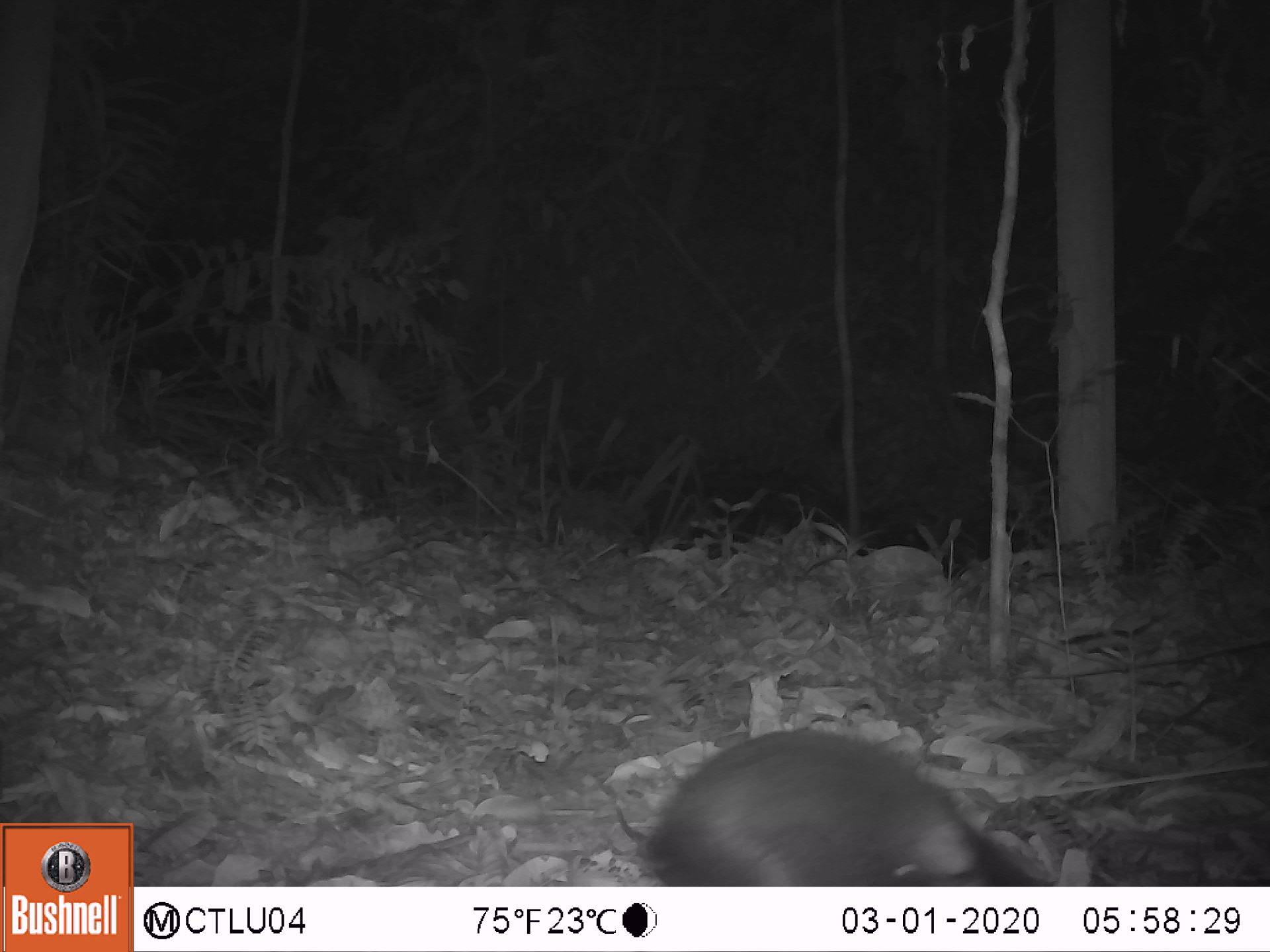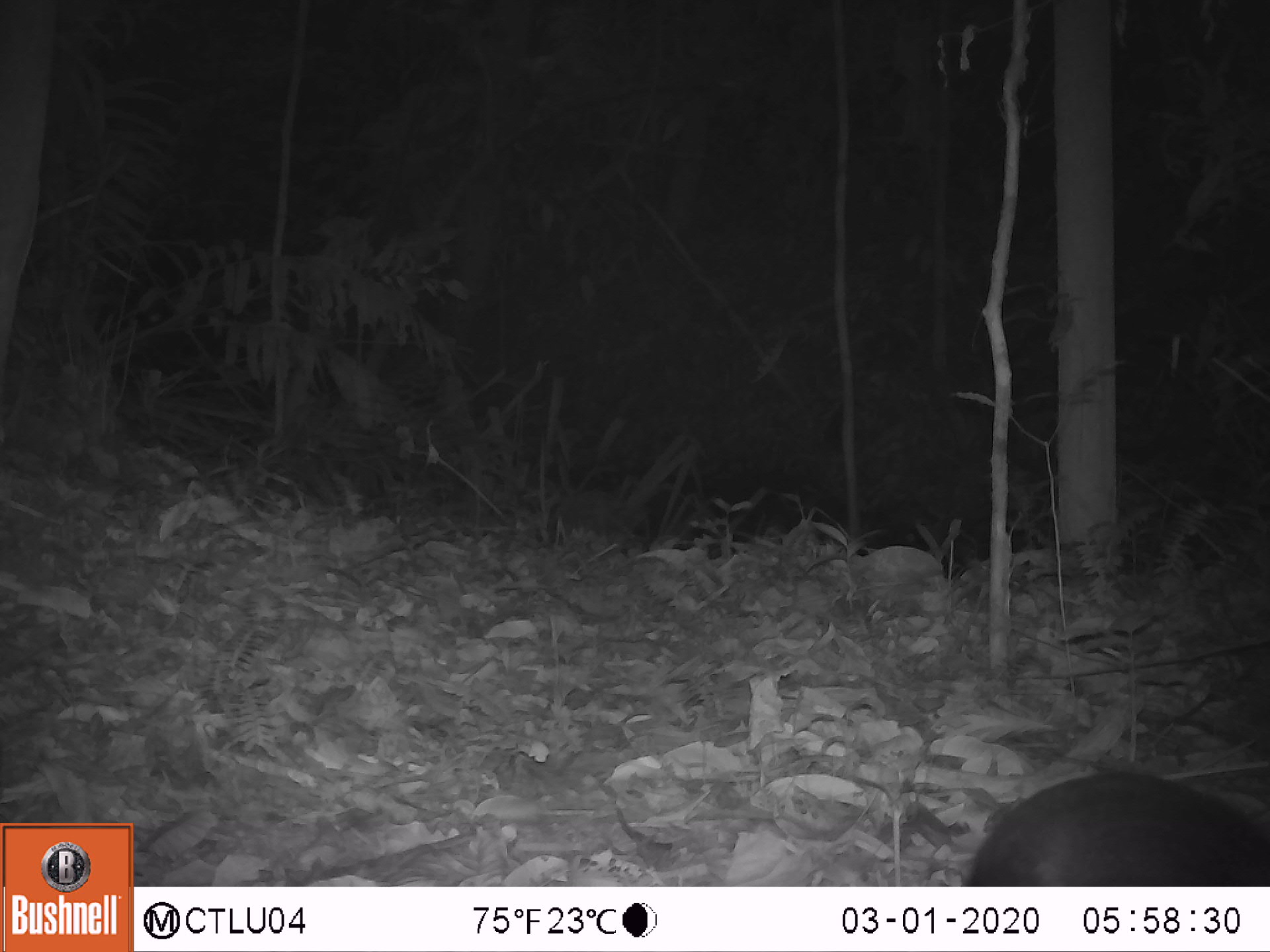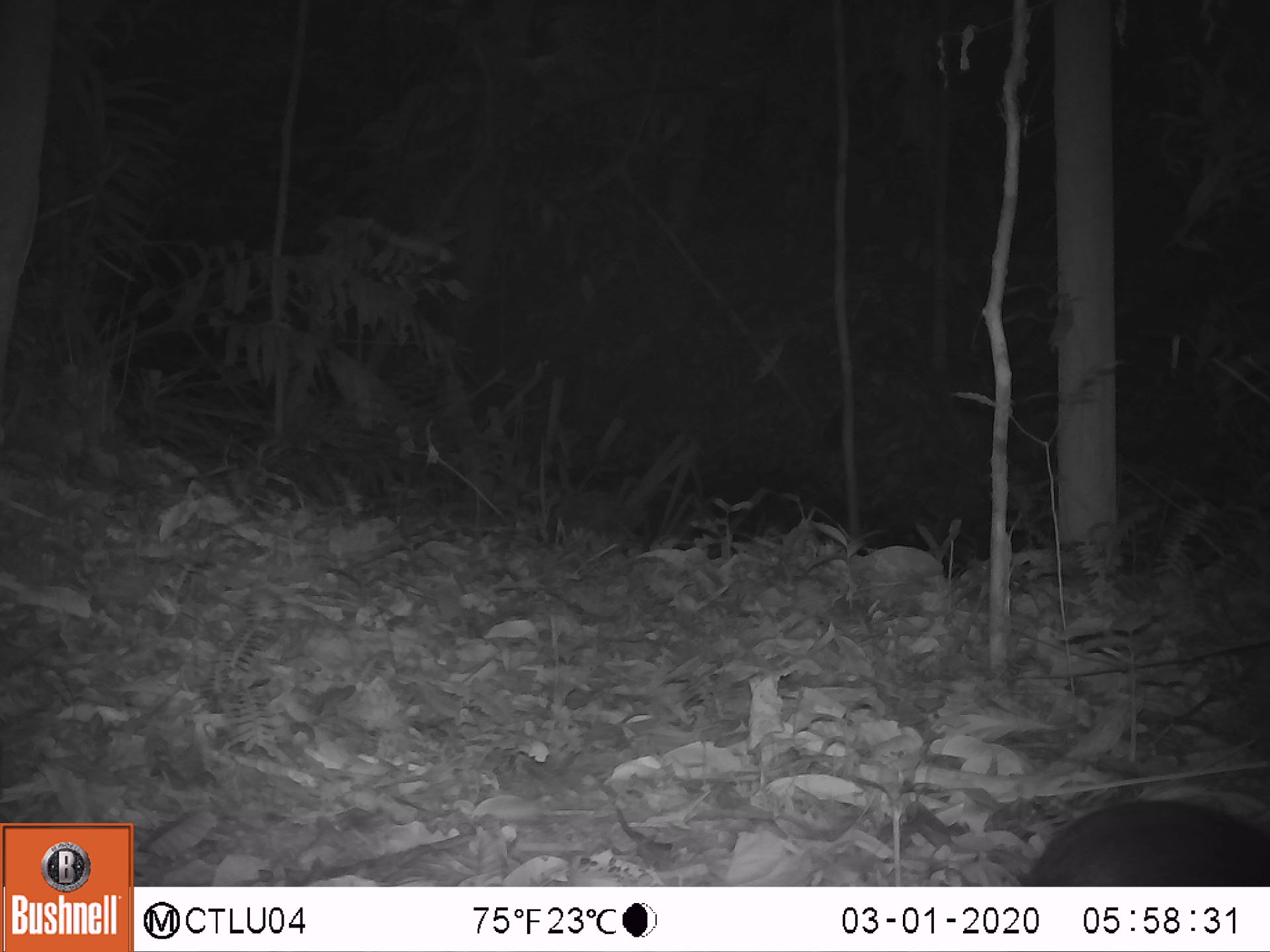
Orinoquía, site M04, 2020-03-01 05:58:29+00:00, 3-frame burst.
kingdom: Animalia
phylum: Chordata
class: Mammalia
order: Rodentia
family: Dasyproctidae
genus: Dasyprocta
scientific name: Dasyprocta fuliginosa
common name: black agouti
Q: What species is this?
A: Black agouti (Dasyprocta fuliginosa).